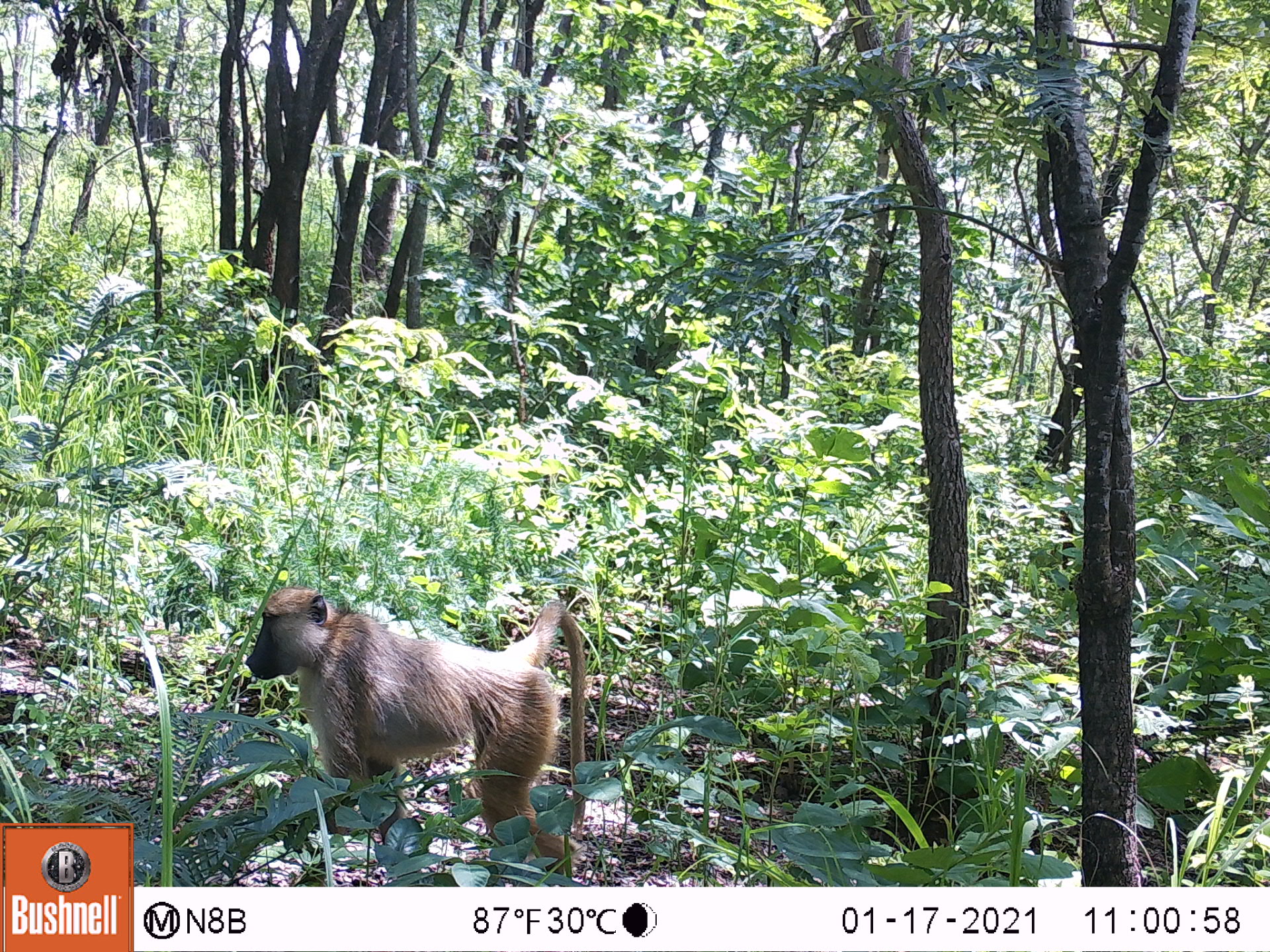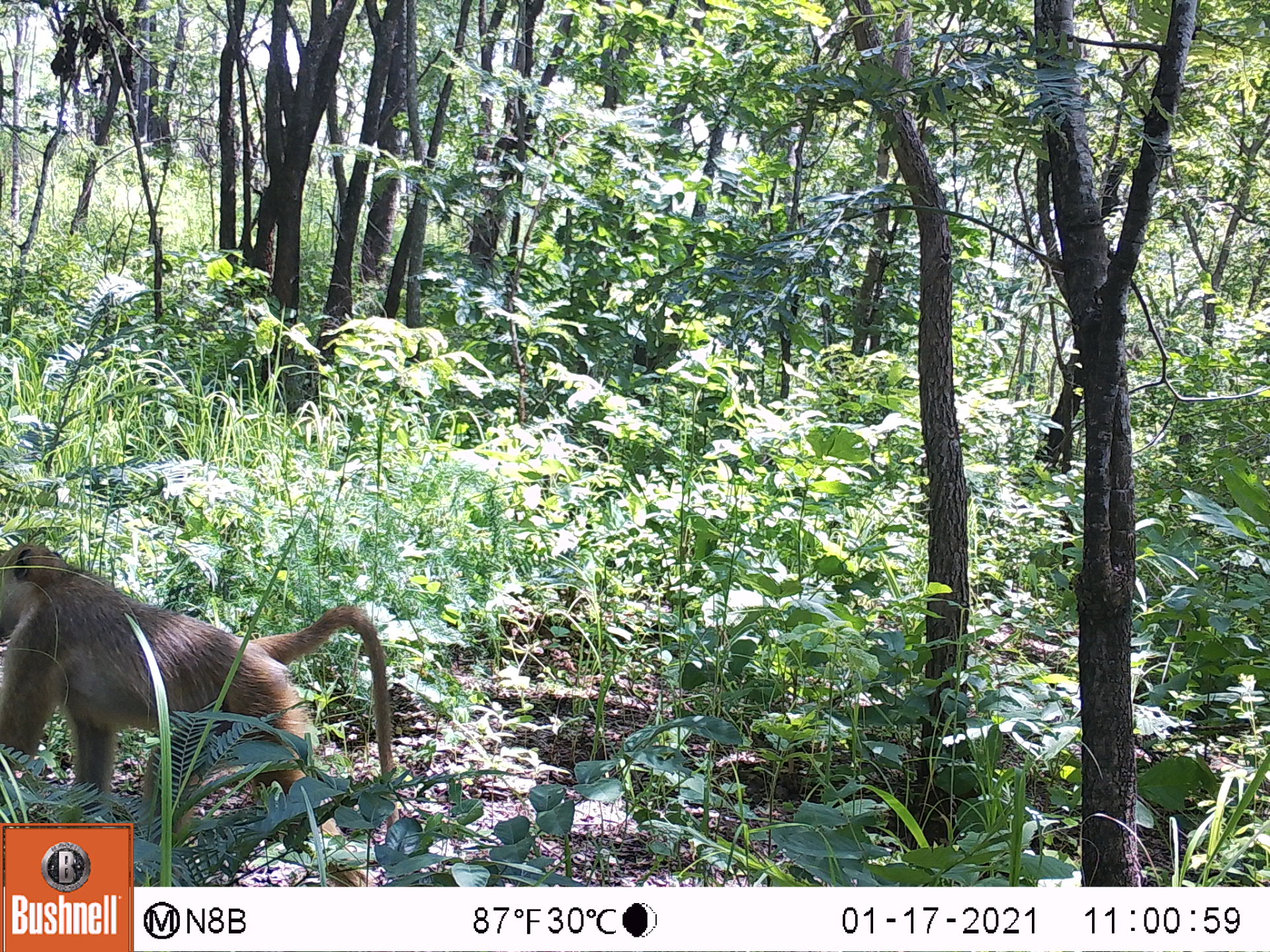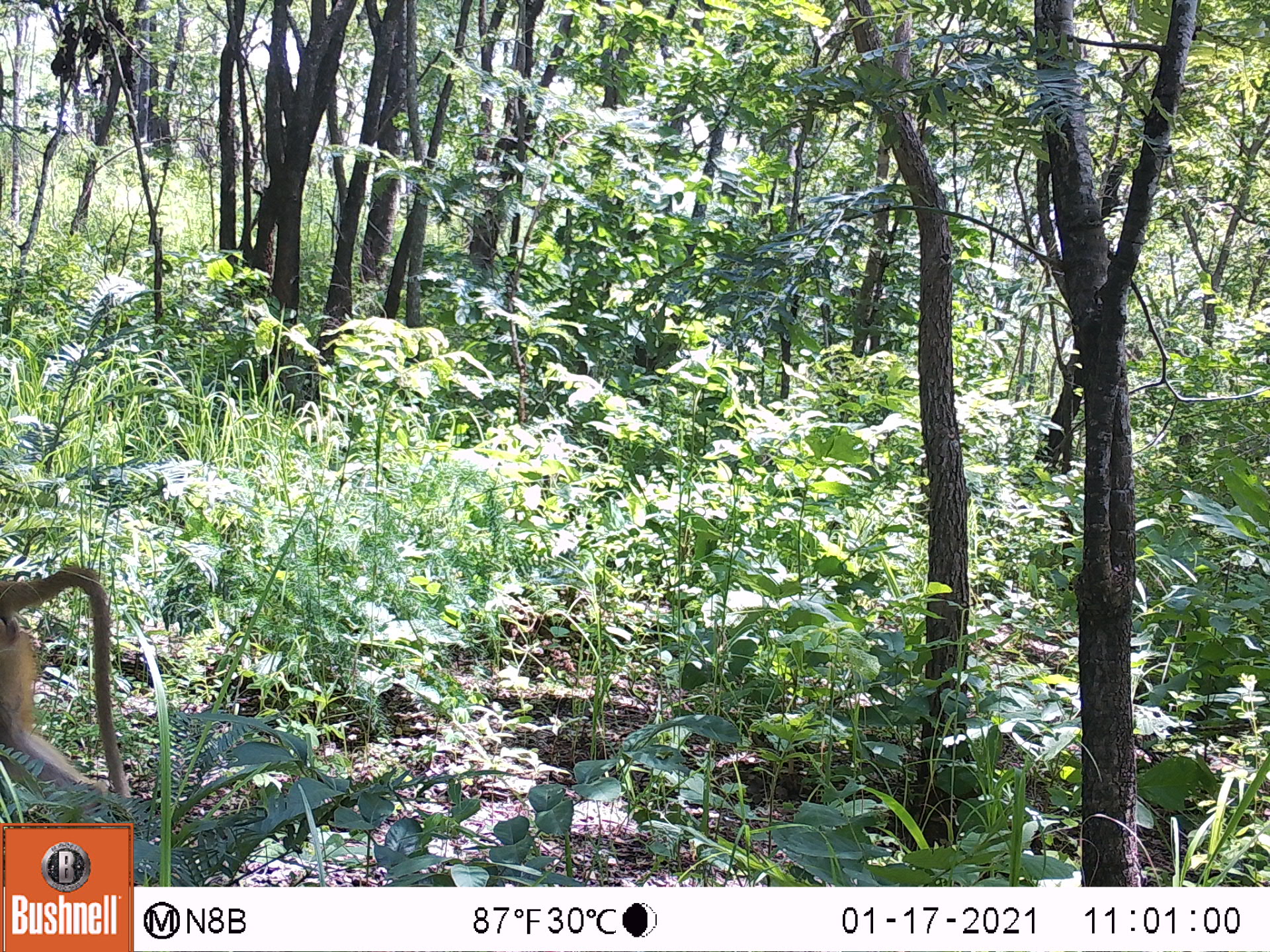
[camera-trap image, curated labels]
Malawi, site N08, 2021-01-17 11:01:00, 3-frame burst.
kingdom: Animalia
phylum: Chordata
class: Mammalia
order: Primates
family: Cercopithecidae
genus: Papio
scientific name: Papio cynocephalus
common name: yellow baboon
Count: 1.